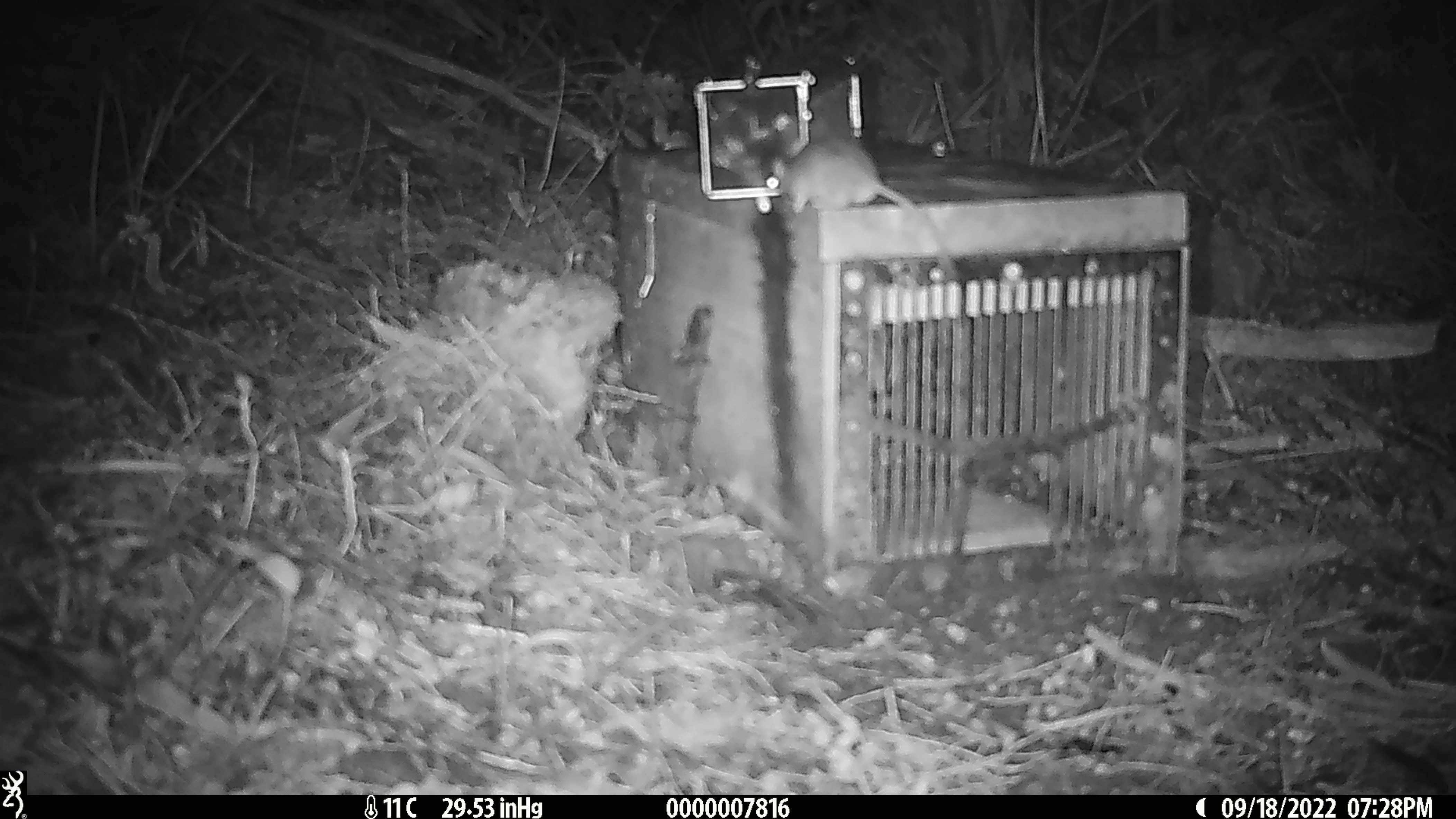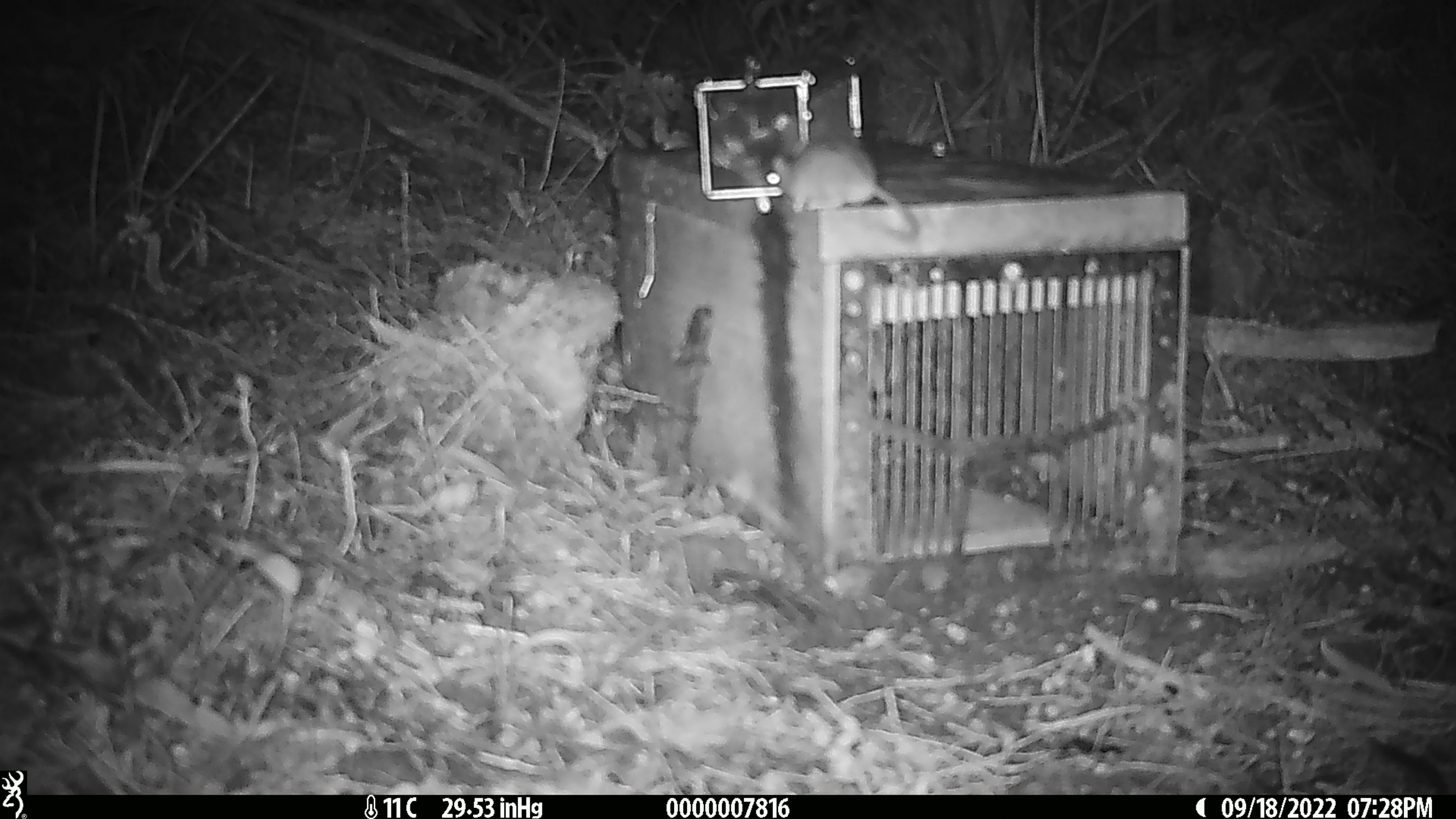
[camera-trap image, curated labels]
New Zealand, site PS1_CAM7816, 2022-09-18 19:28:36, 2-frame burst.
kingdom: Animalia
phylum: Chordata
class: Mammalia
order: Rodentia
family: Muridae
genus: Mus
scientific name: Mus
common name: mouse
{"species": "mouse (Mus)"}